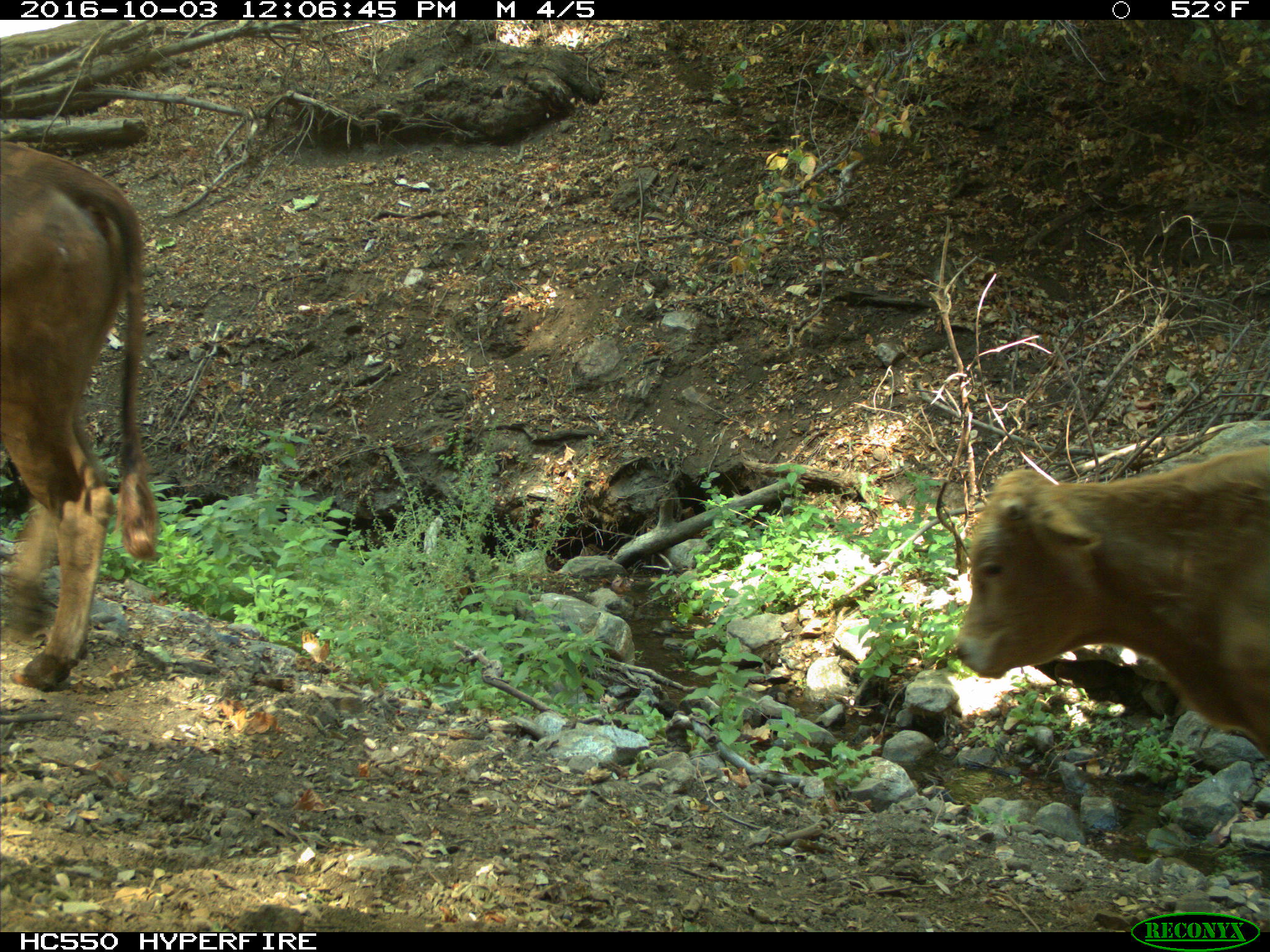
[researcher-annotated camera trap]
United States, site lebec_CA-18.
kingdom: Animalia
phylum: Chordata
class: Mammalia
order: Artiodactyla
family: Bovidae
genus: Bos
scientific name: Bos taurus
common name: domestic cow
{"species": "Bos taurus (domestic cow)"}